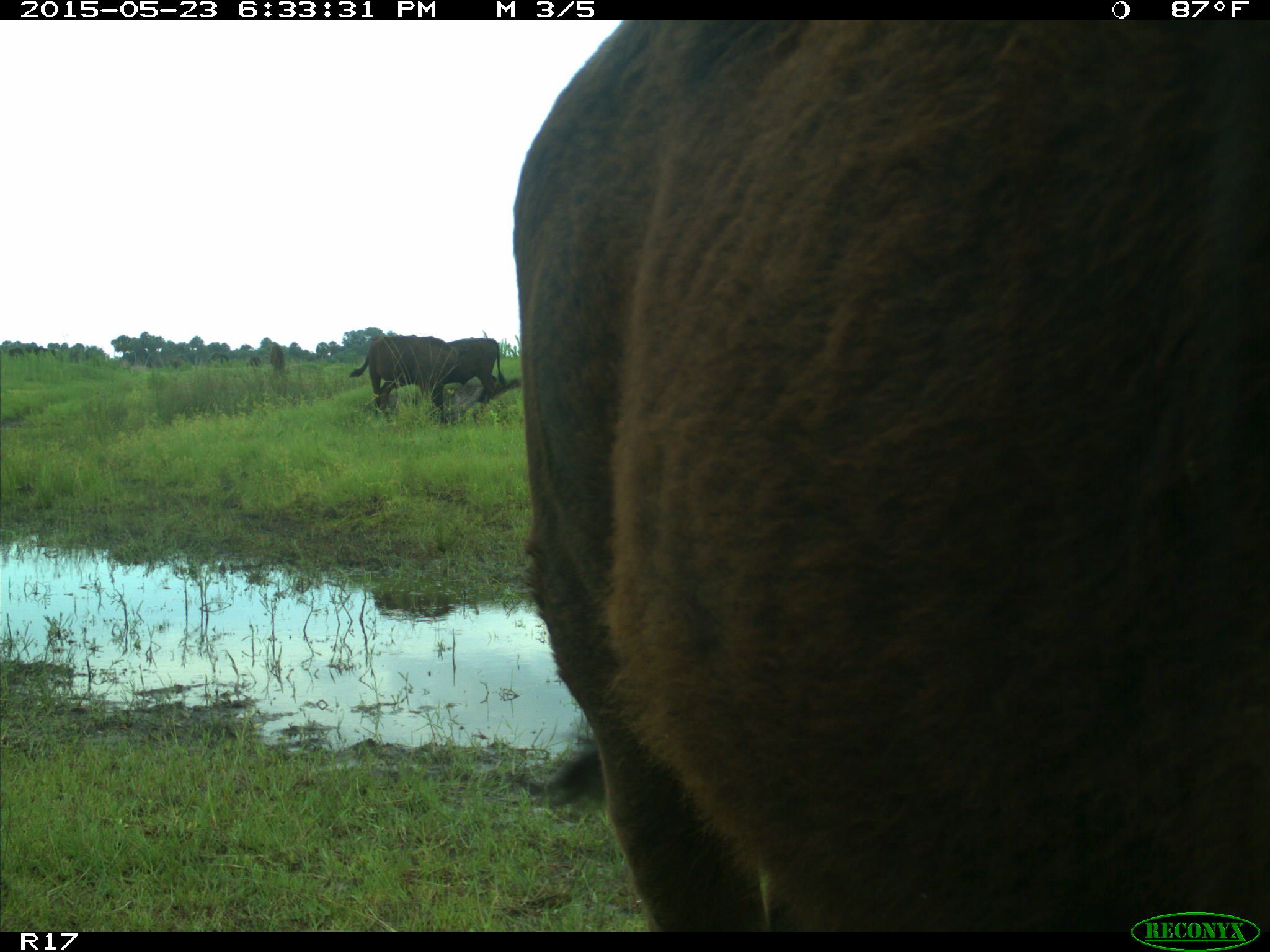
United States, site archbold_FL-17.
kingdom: Animalia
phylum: Chordata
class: Mammalia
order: Artiodactyla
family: Bovidae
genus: Bos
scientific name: Bos taurus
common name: domestic cow